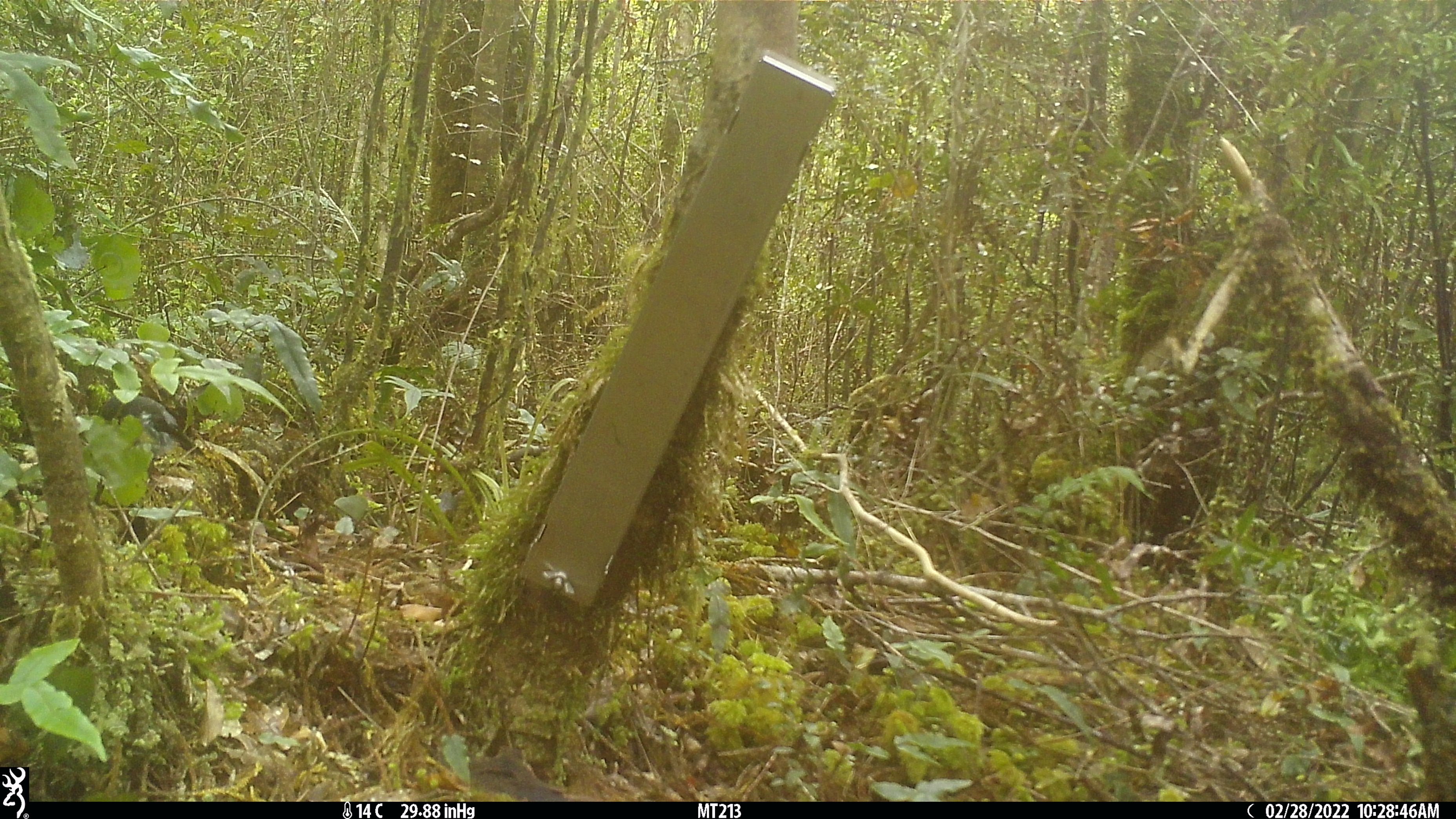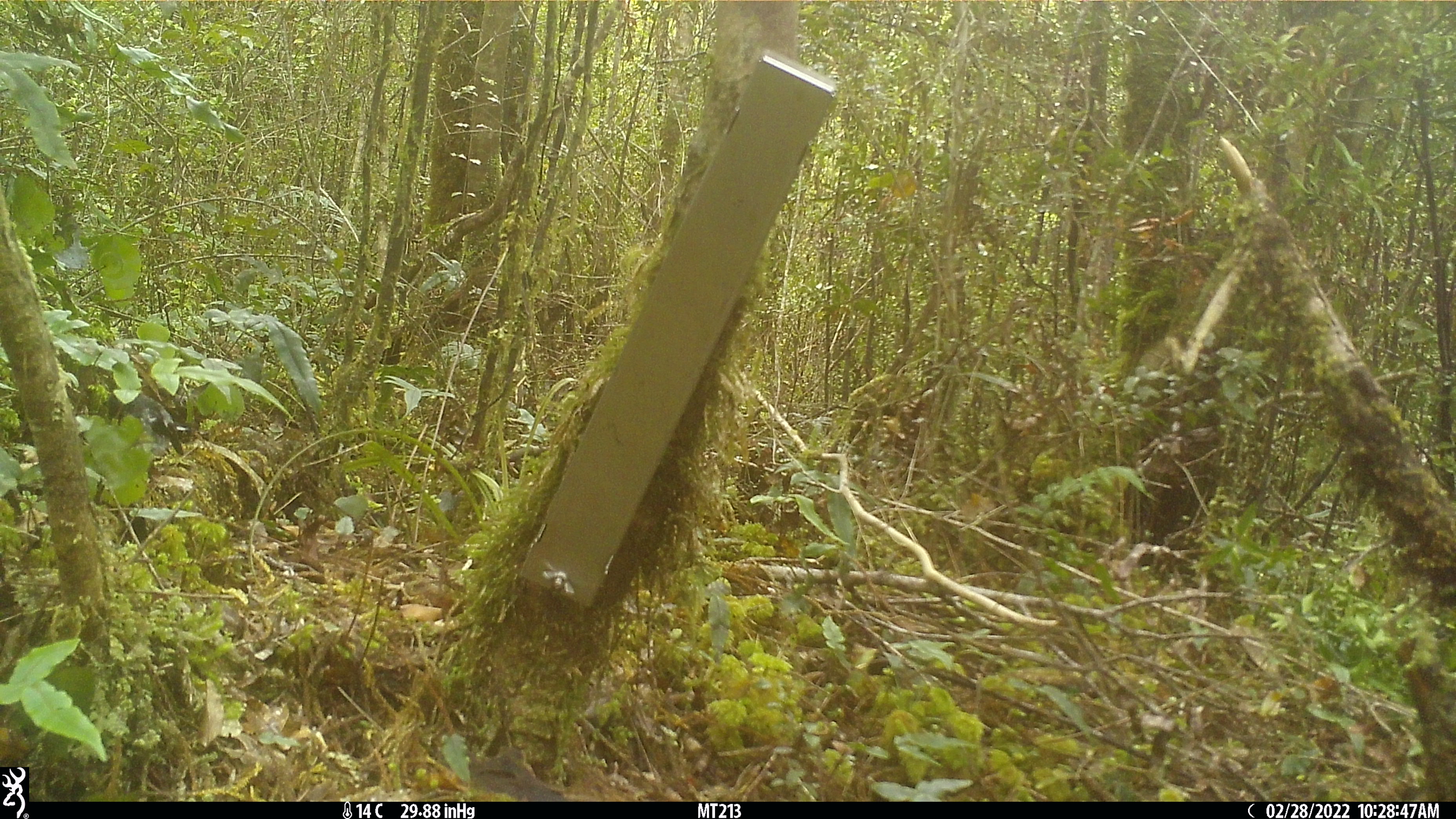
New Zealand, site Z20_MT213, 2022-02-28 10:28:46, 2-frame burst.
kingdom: Animalia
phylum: Chordata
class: Aves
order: Passeriformes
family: Petroicidae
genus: Petroica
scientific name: Petroica macrocephala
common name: tomtit